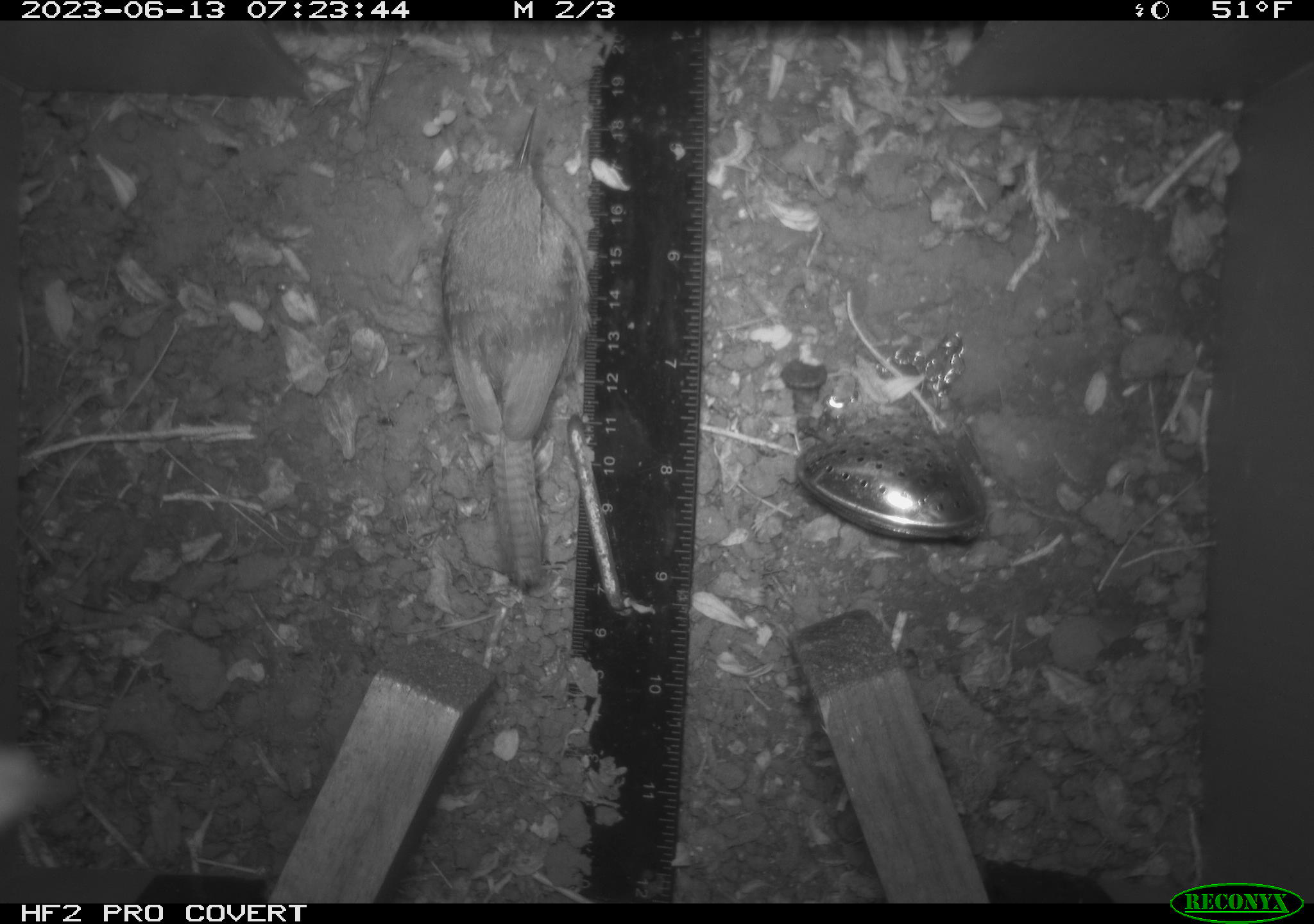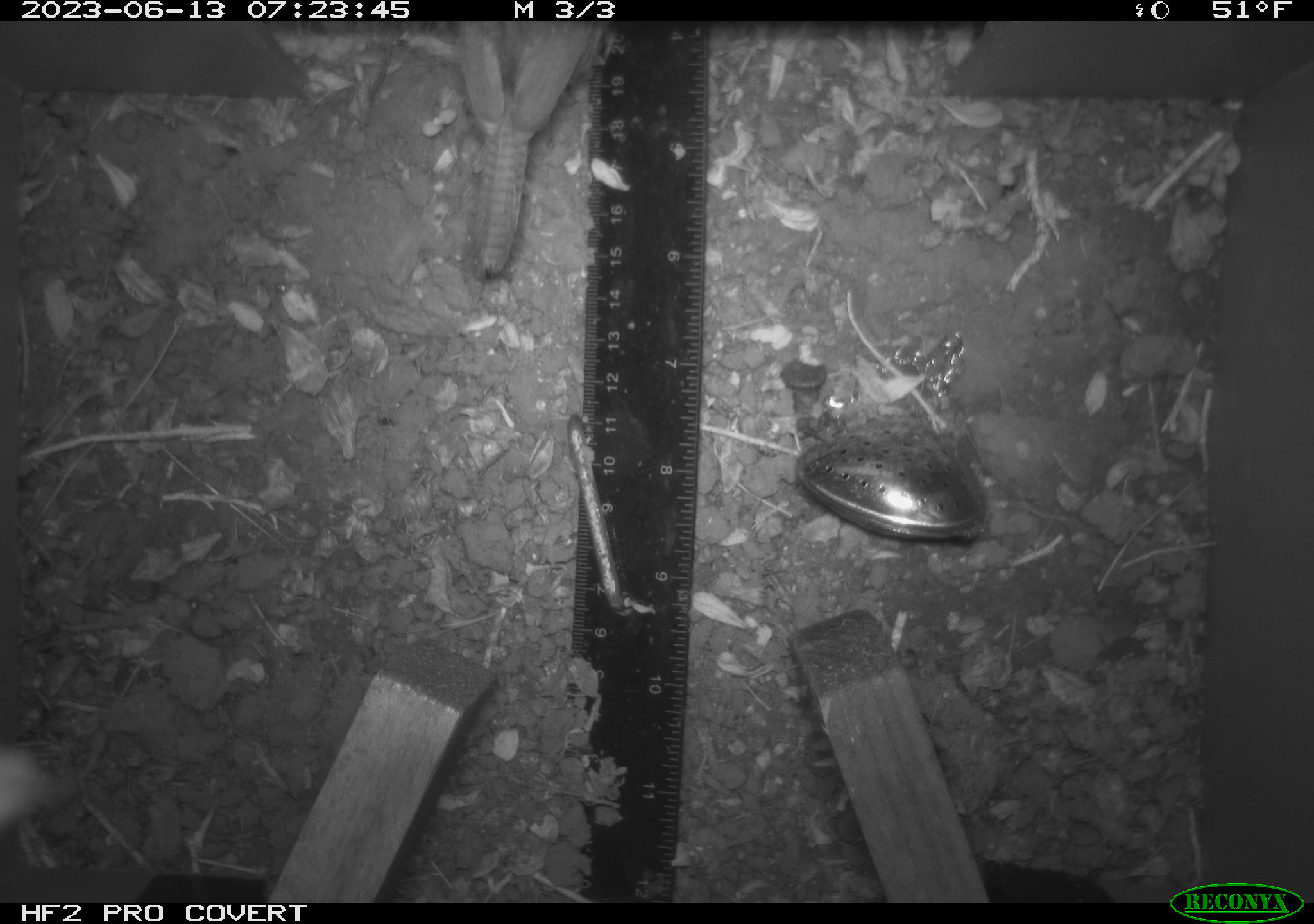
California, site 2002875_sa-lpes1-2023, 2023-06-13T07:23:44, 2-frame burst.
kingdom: Animalia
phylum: Chordata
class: Aves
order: Passeriformes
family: Troglodytidae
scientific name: Troglodytidae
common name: wren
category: troglodytidae family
Troglodytidae family (wren) (Troglodytidae).